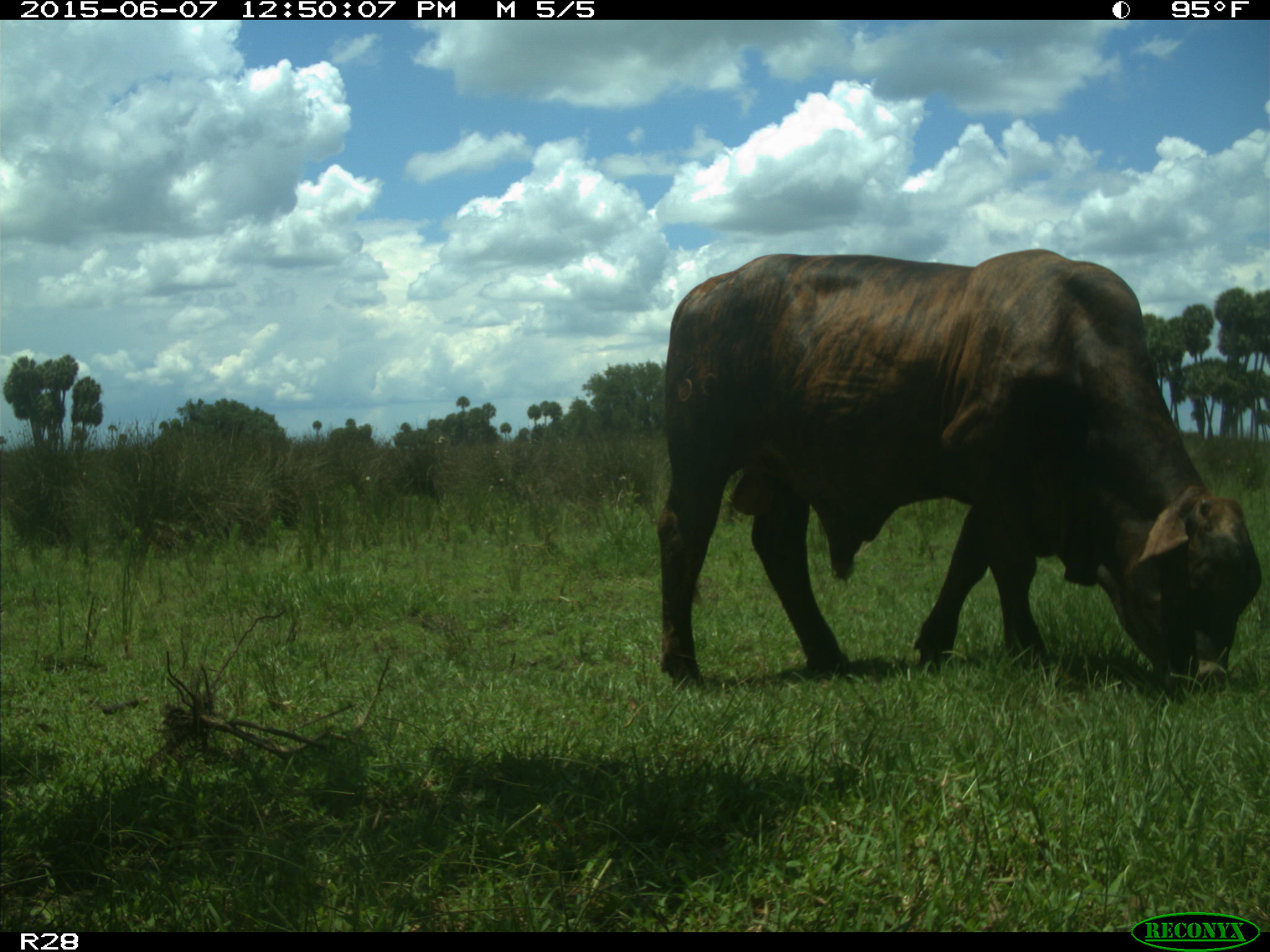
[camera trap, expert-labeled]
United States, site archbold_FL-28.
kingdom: Animalia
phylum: Chordata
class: Mammalia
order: Artiodactyla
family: Bovidae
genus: Bos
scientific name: Bos taurus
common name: domestic cow